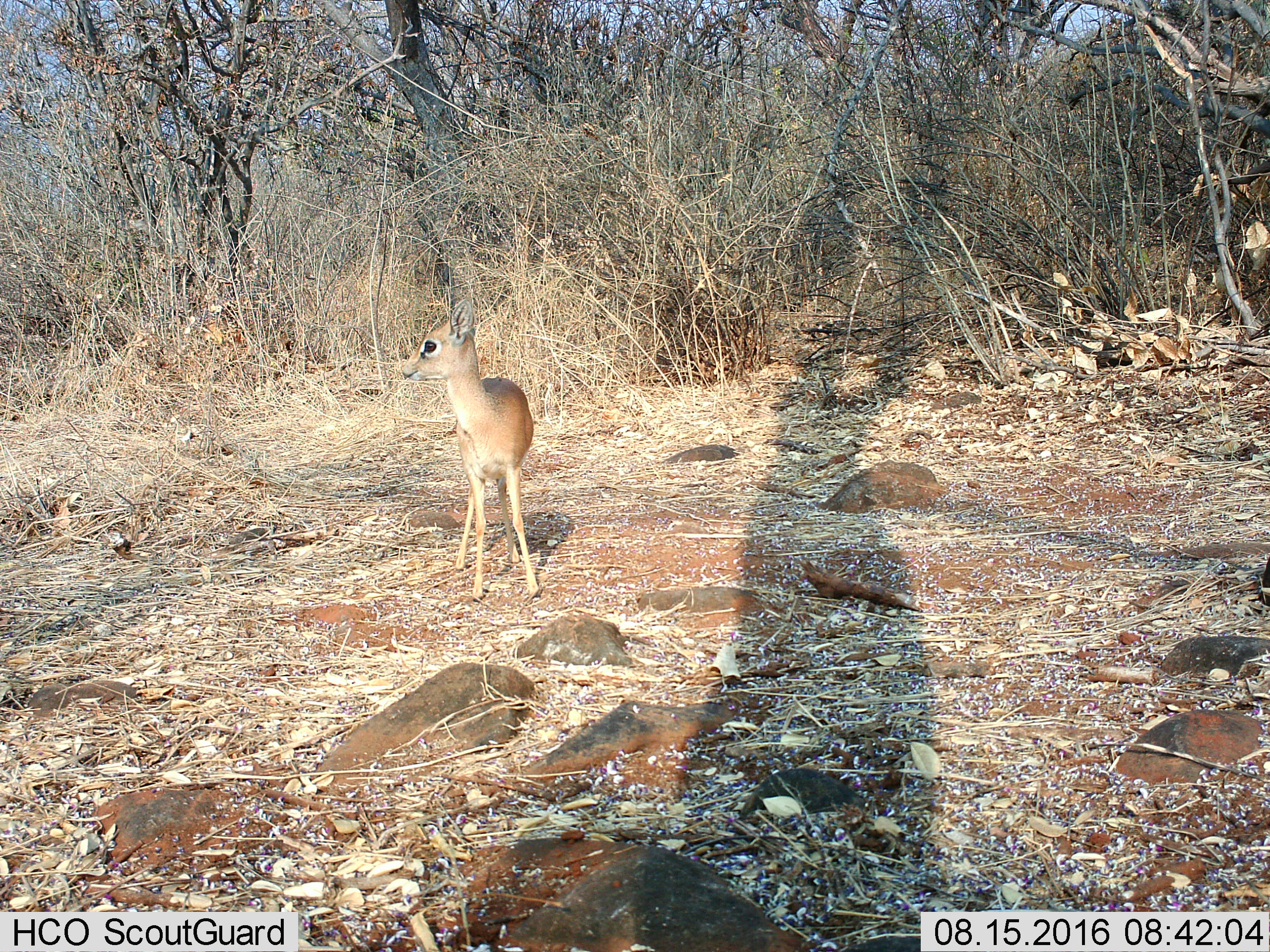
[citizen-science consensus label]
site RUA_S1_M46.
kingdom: Animalia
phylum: Chordata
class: Mammalia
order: Artiodactyla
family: Bovidae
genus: Madoqua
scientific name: Madoqua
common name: dik-dik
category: dikdik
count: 1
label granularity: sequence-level